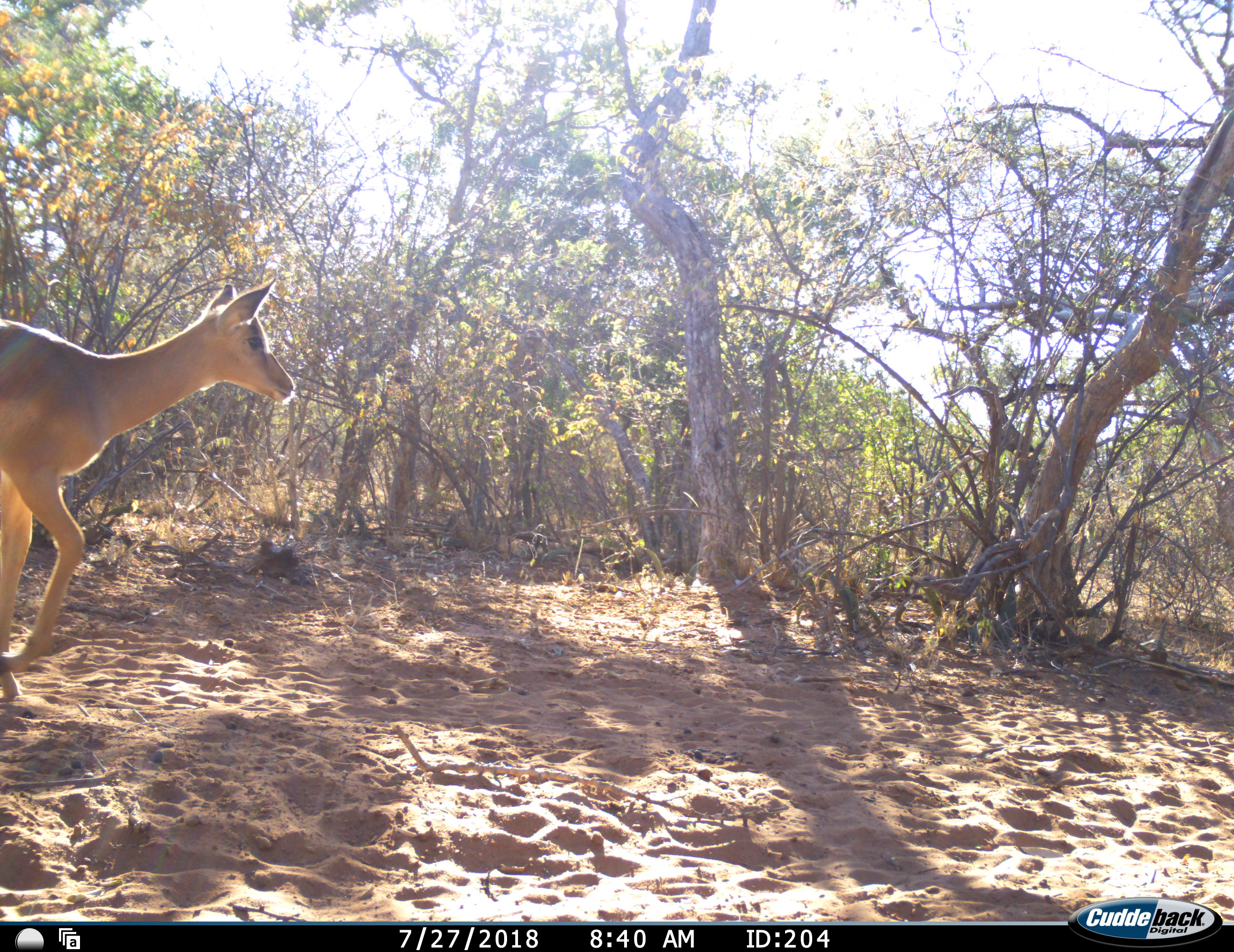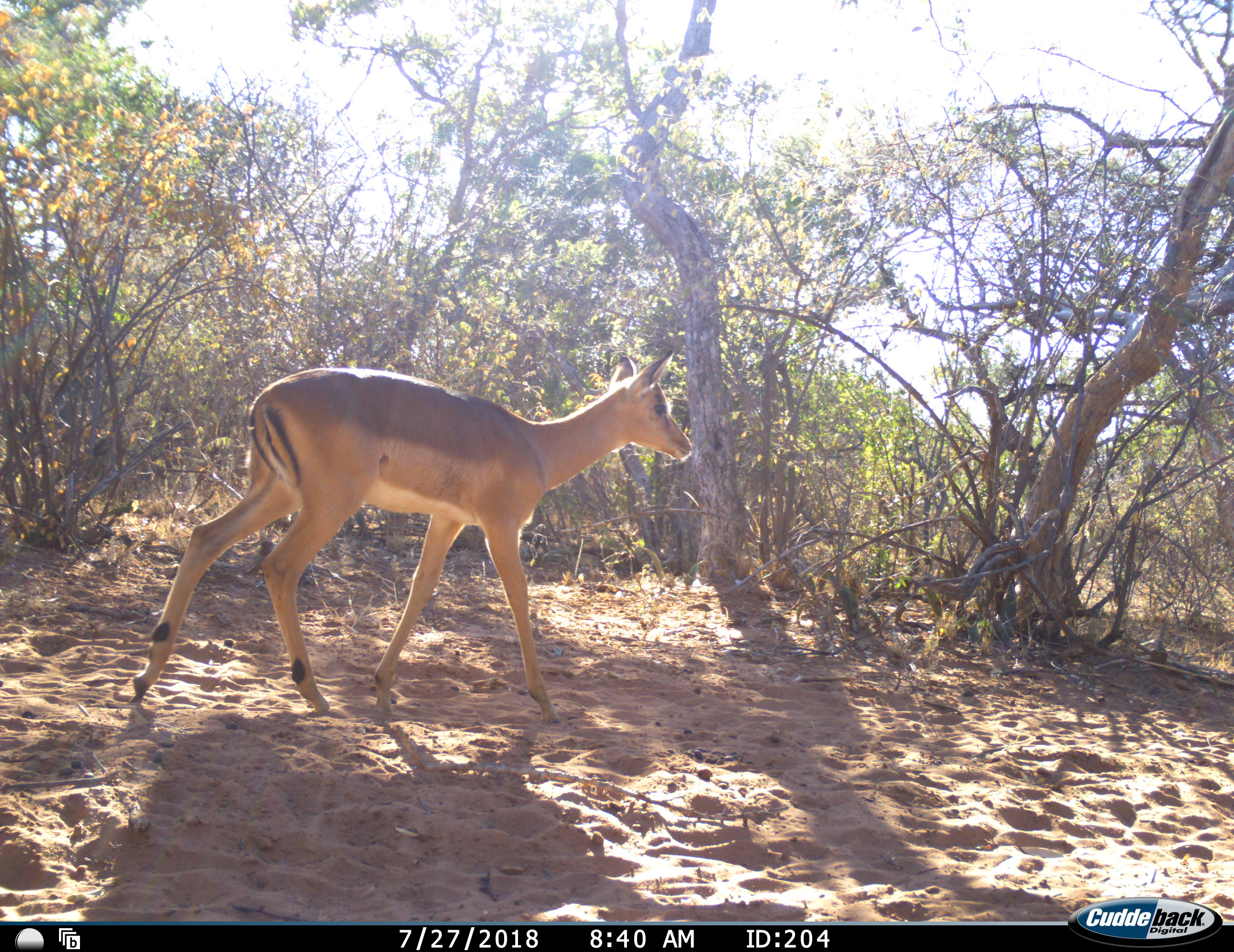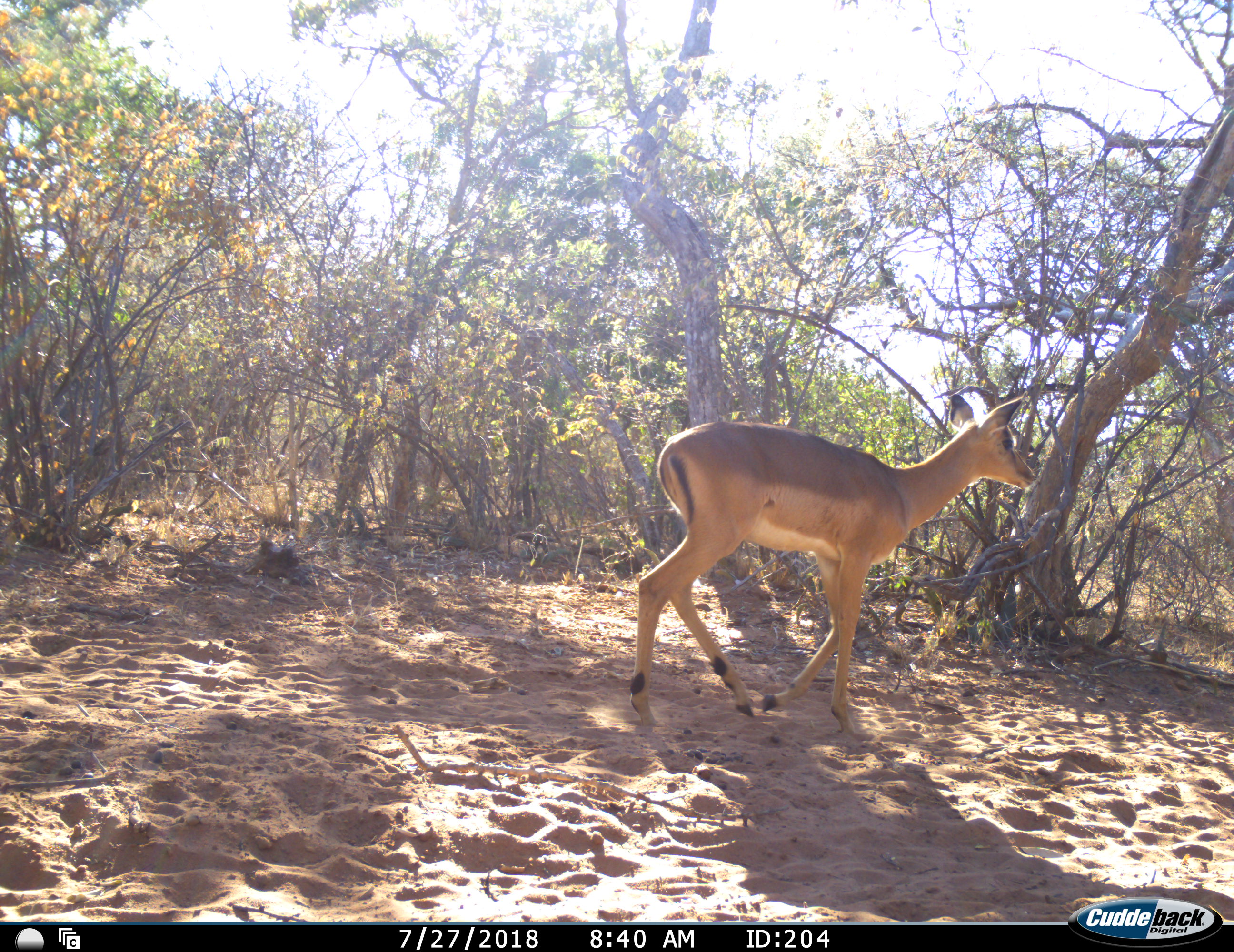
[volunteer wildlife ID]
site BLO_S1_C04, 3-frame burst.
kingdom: Animalia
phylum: Chordata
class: Mammalia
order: Artiodactyla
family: Bovidae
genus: Aepyceros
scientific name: Aepyceros melampus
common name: impala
Impala (Aepyceros melampus), count 1. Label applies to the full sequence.